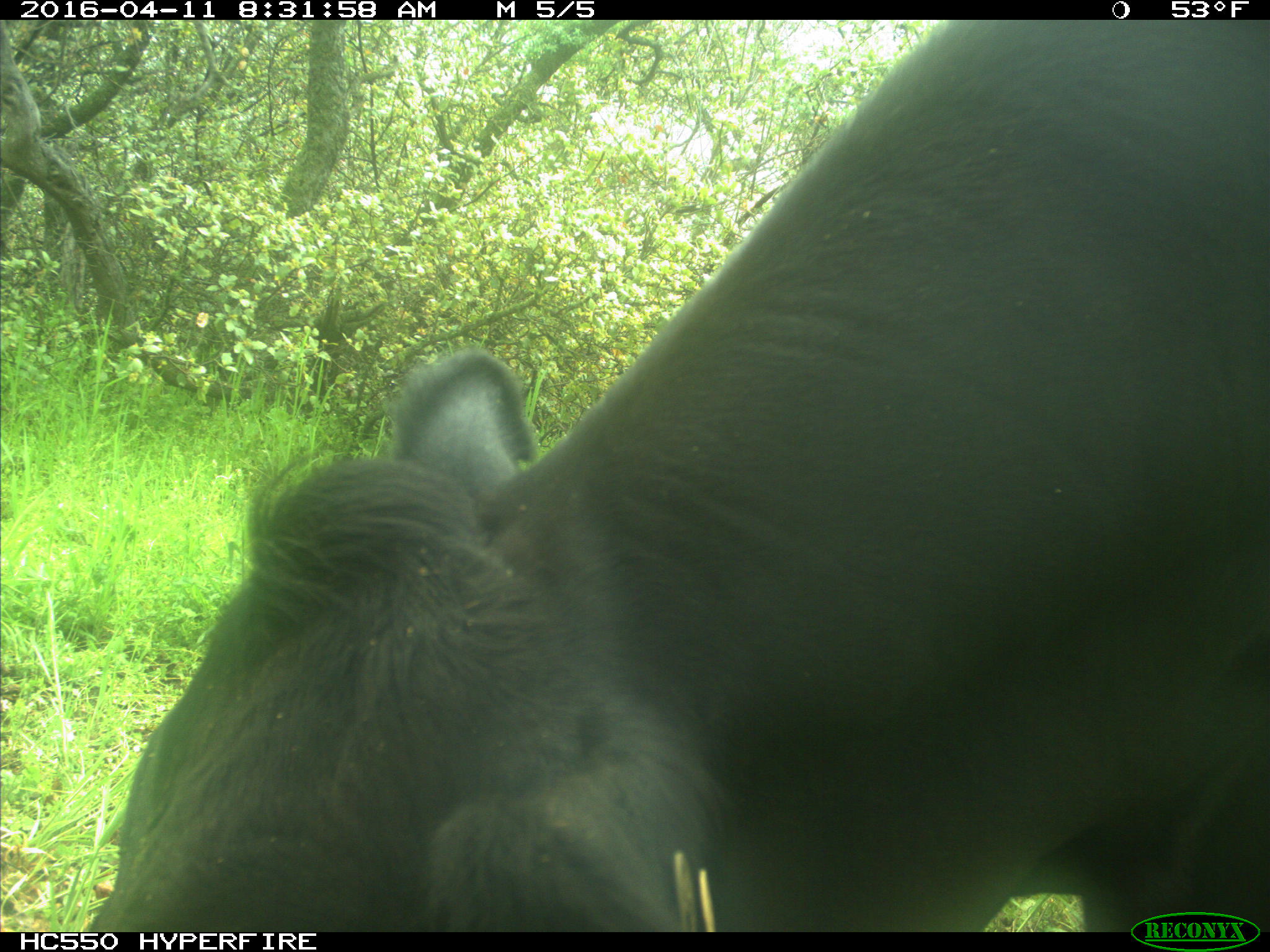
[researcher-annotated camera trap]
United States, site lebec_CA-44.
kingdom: Animalia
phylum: Chordata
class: Mammalia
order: Artiodactyla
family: Bovidae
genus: Bos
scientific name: Bos taurus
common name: domestic cow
Bos taurus (domestic cow).